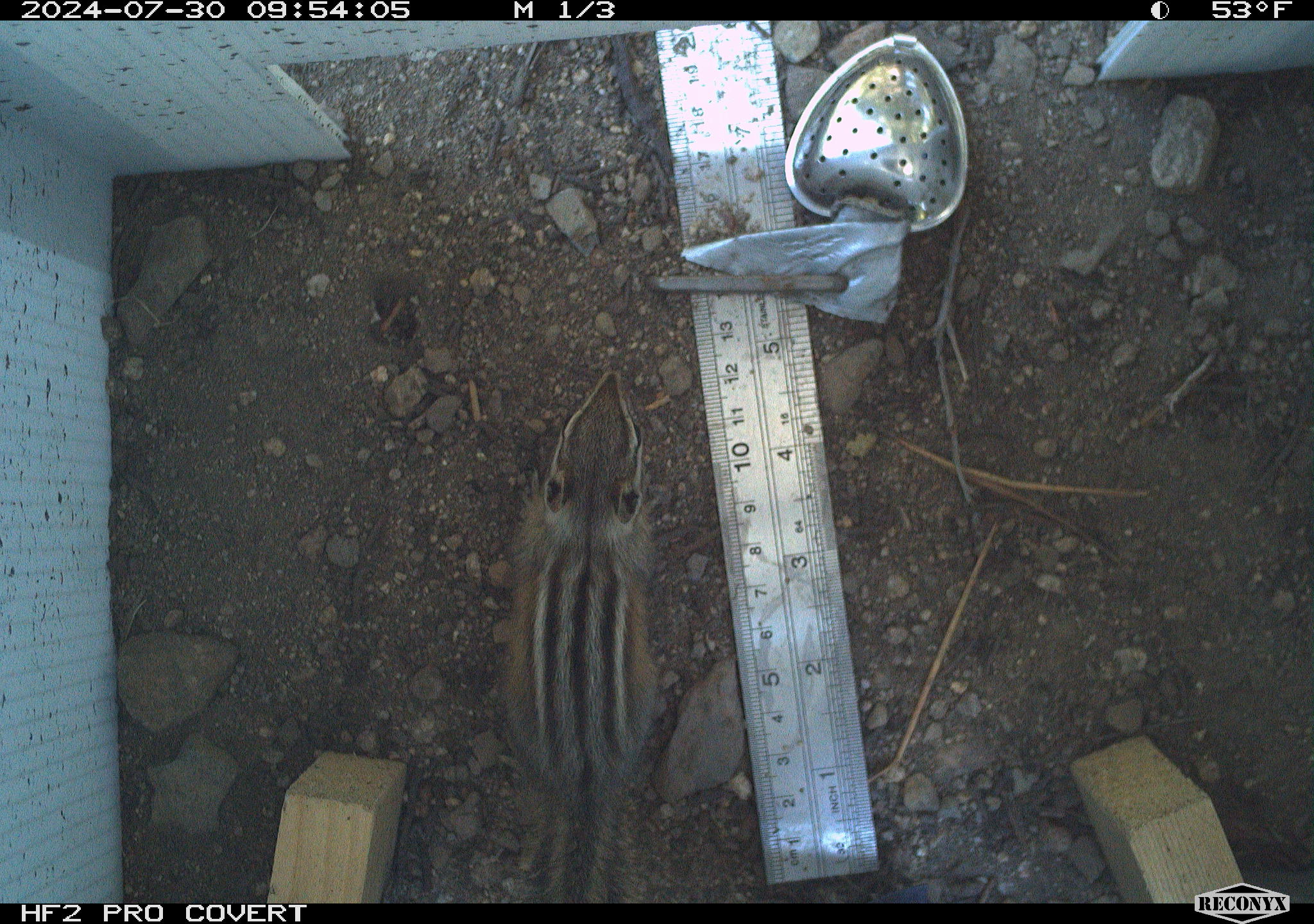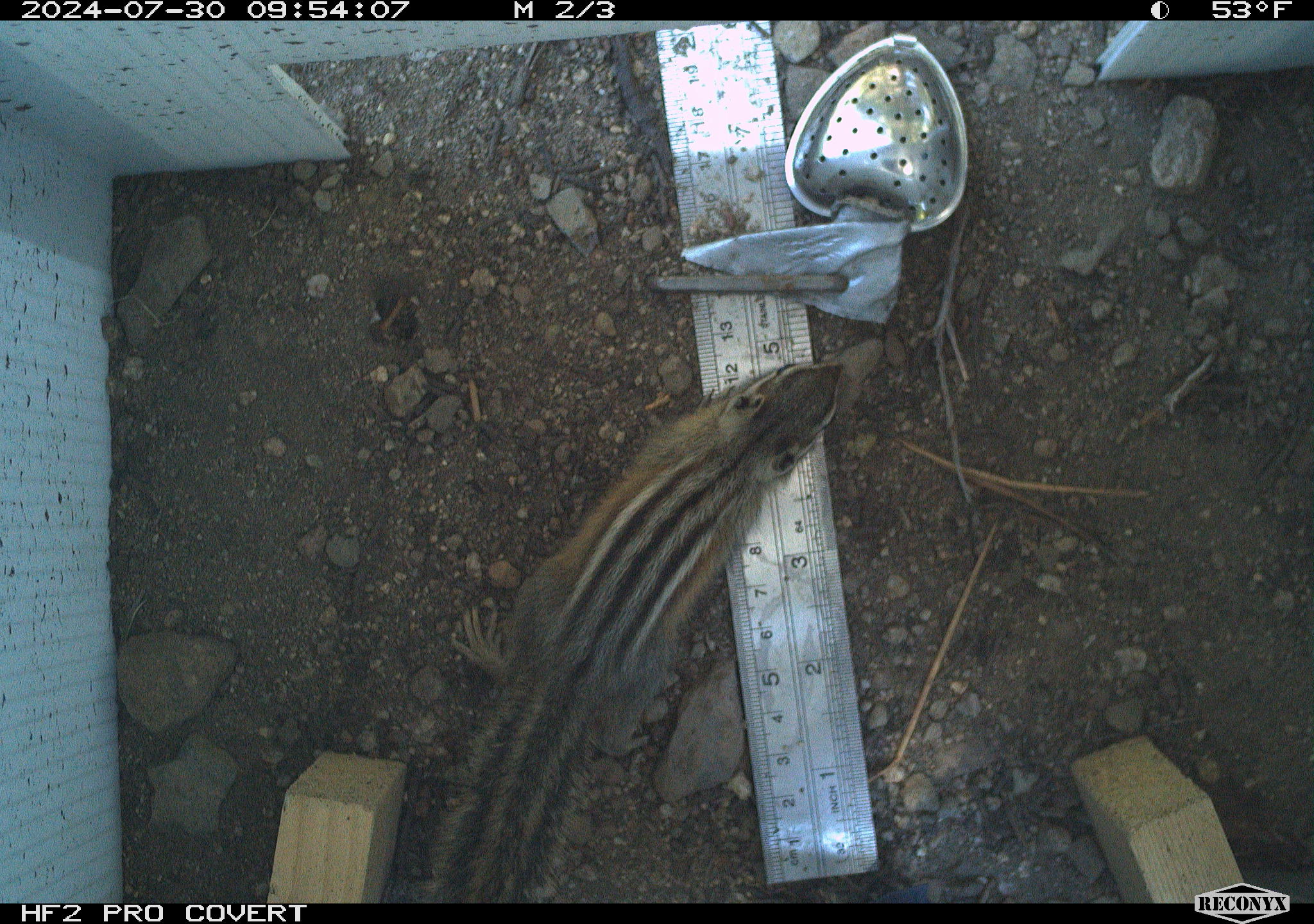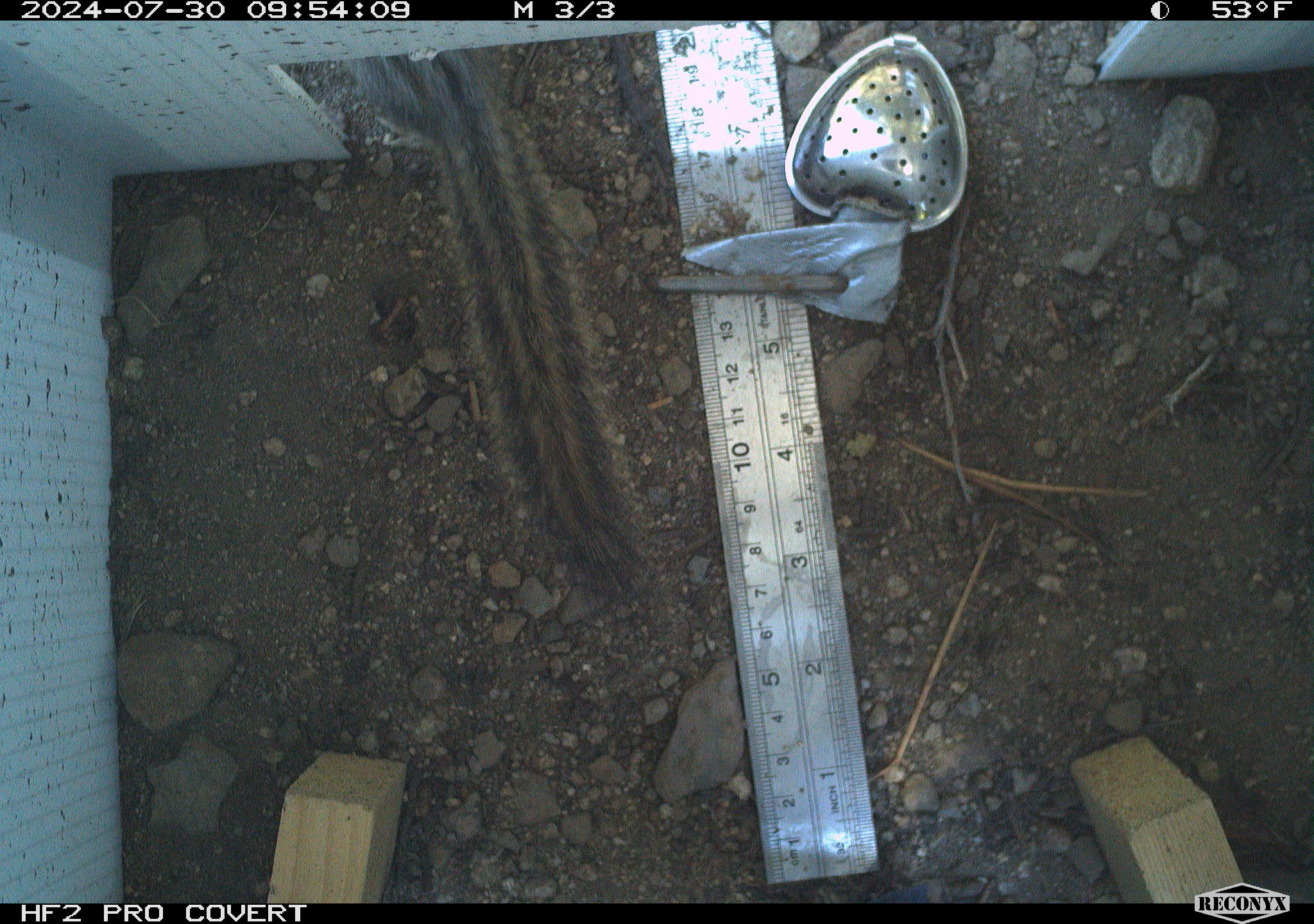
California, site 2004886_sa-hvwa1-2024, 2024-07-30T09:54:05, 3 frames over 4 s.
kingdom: Animalia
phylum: Chordata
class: Mammalia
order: Rodentia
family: Sciuridae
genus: Neotamias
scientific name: Neotamias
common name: western chipmunks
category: neotamias species